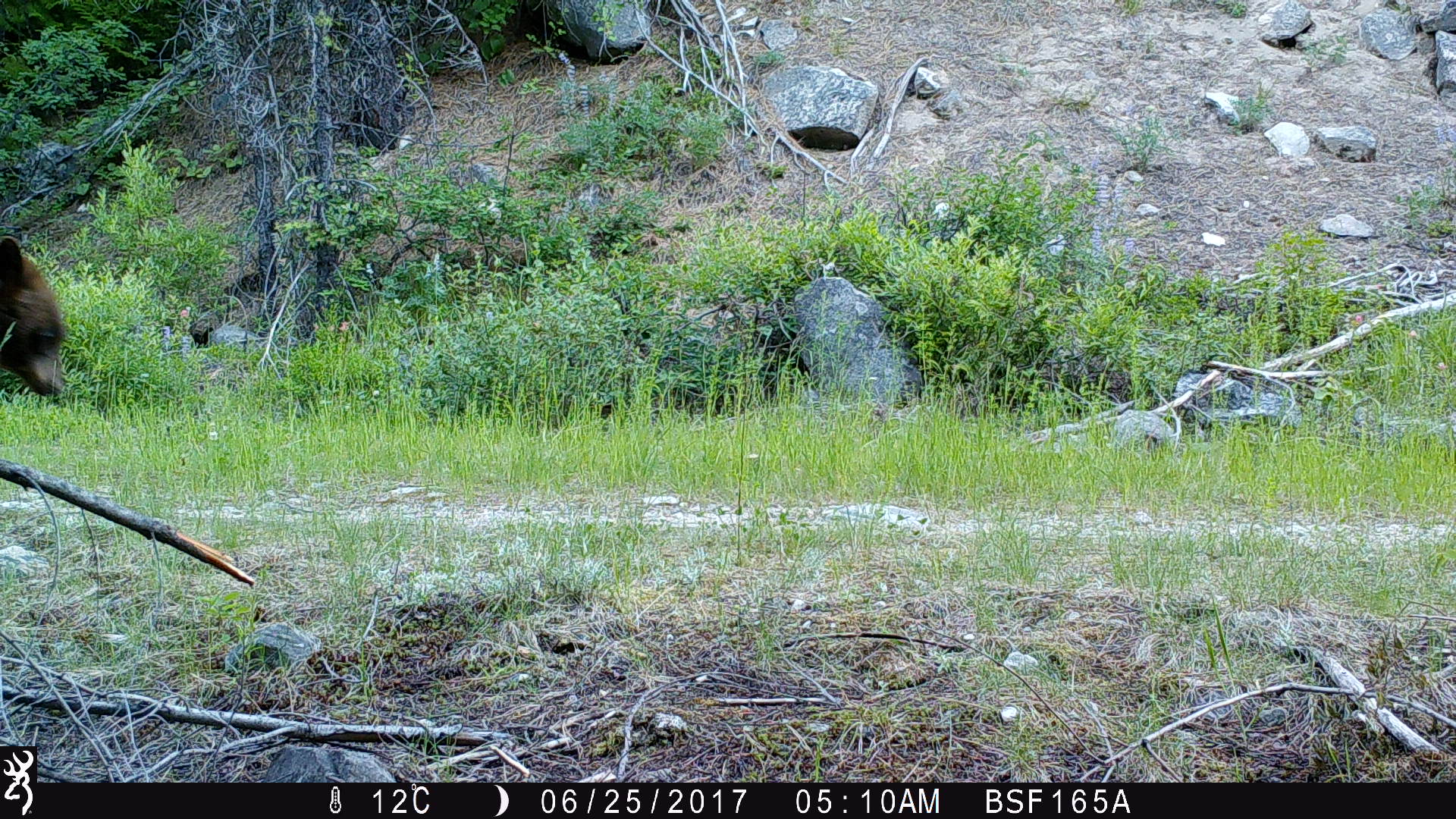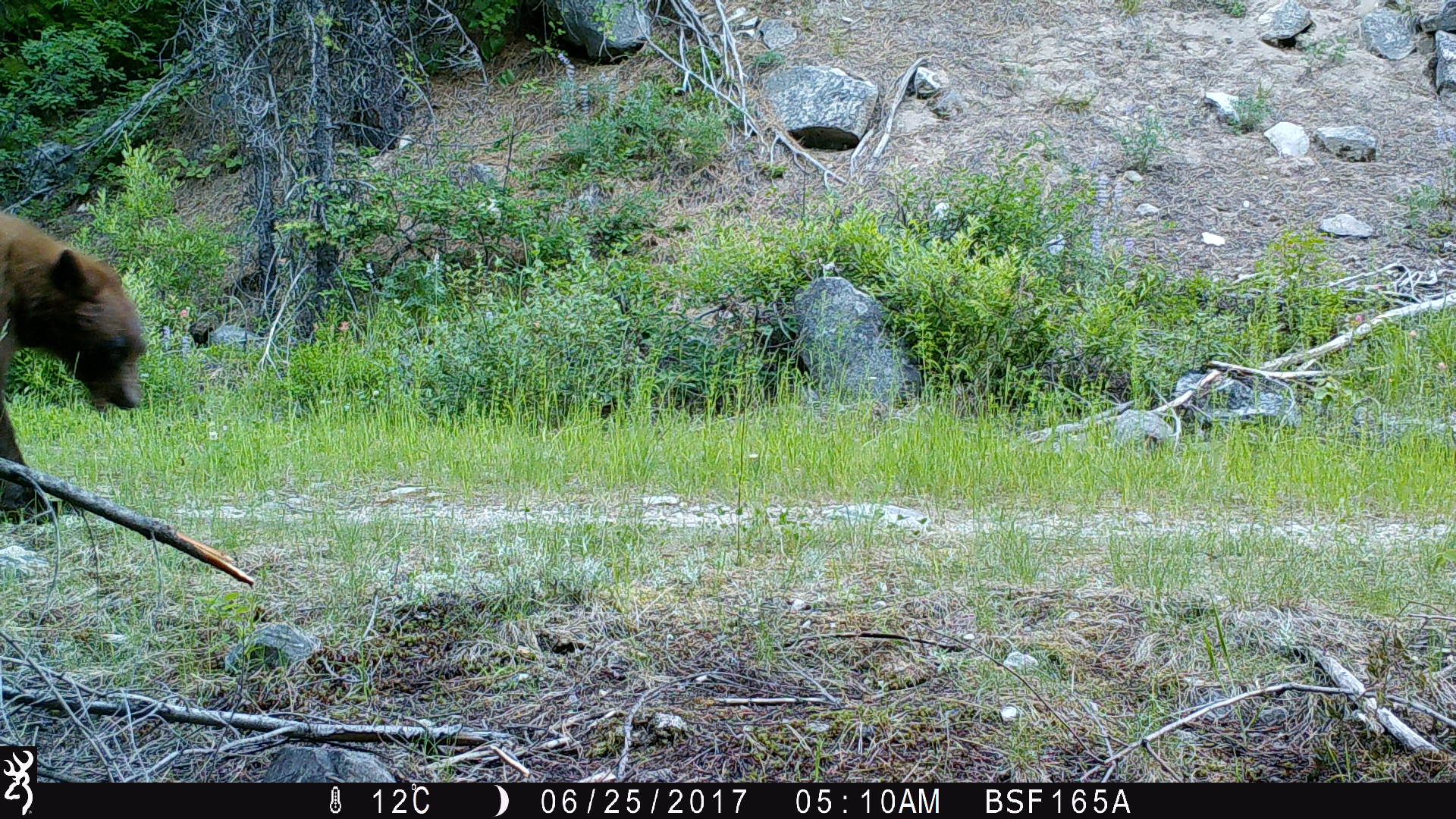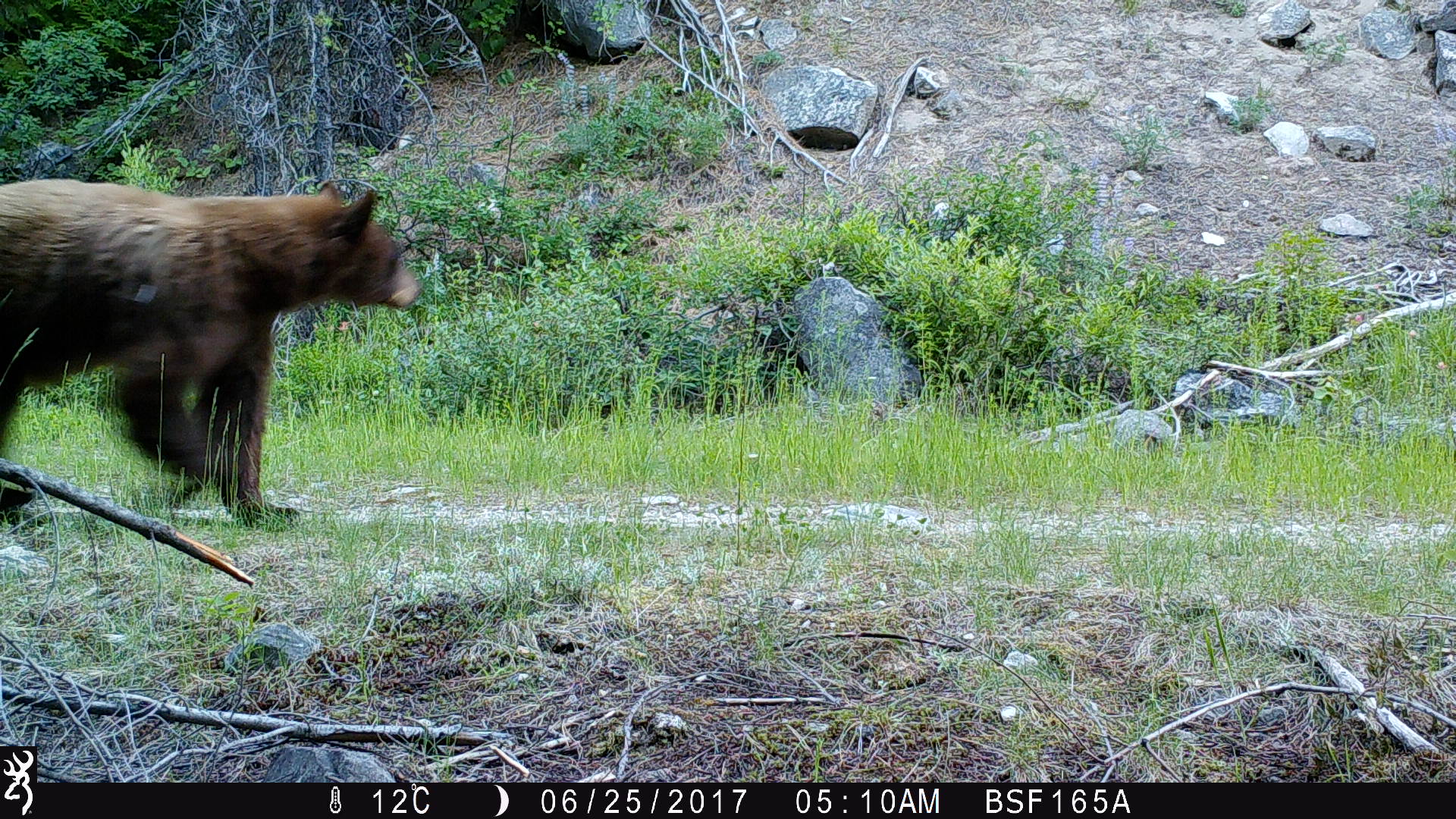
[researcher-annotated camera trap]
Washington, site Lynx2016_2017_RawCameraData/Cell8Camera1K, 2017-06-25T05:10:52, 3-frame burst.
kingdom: Animalia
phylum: Chordata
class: Mammalia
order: Carnivora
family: Ursidae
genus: Ursus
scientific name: Ursus americanus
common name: american black bear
Ursus americanus (american black bear). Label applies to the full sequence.